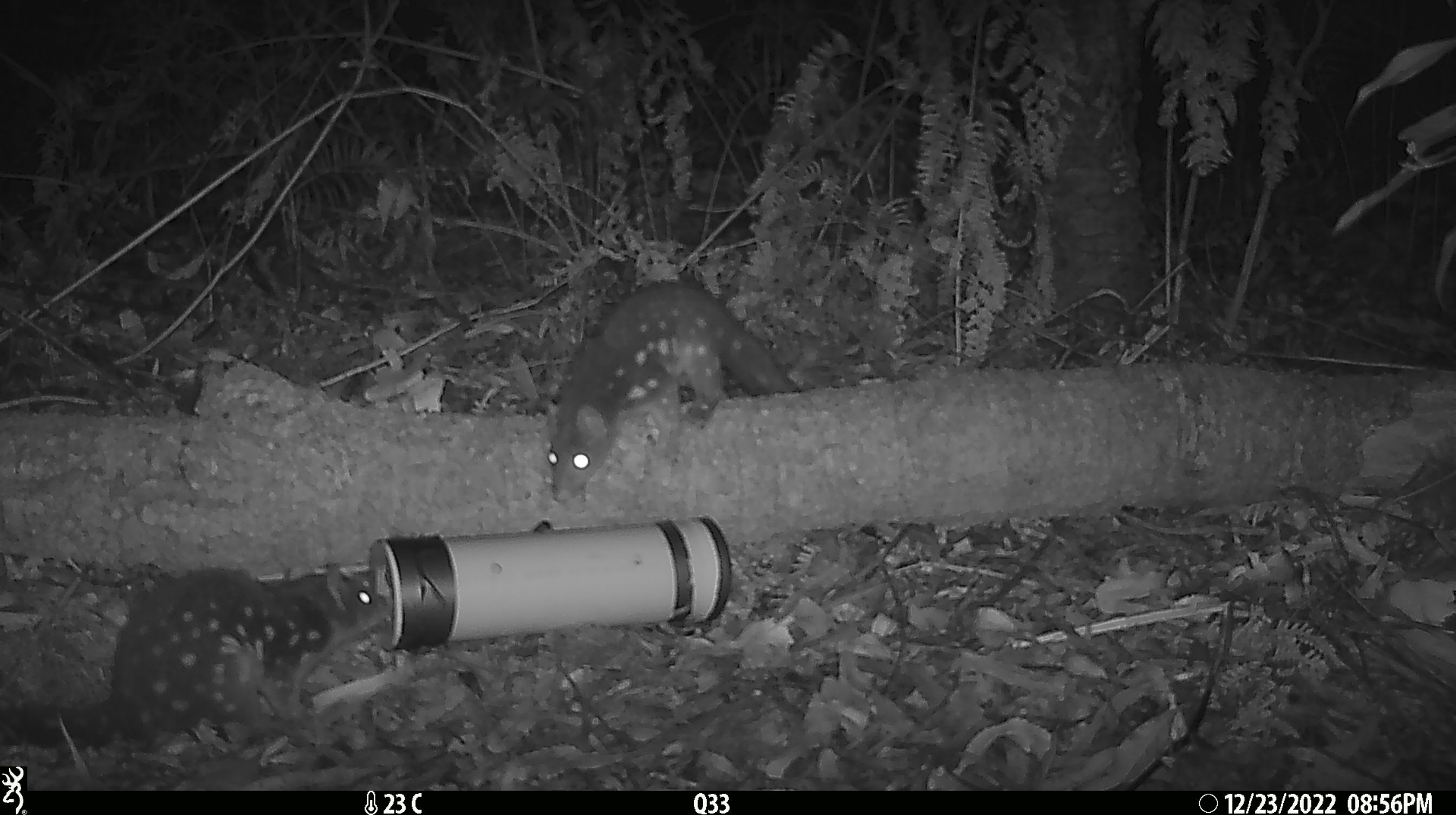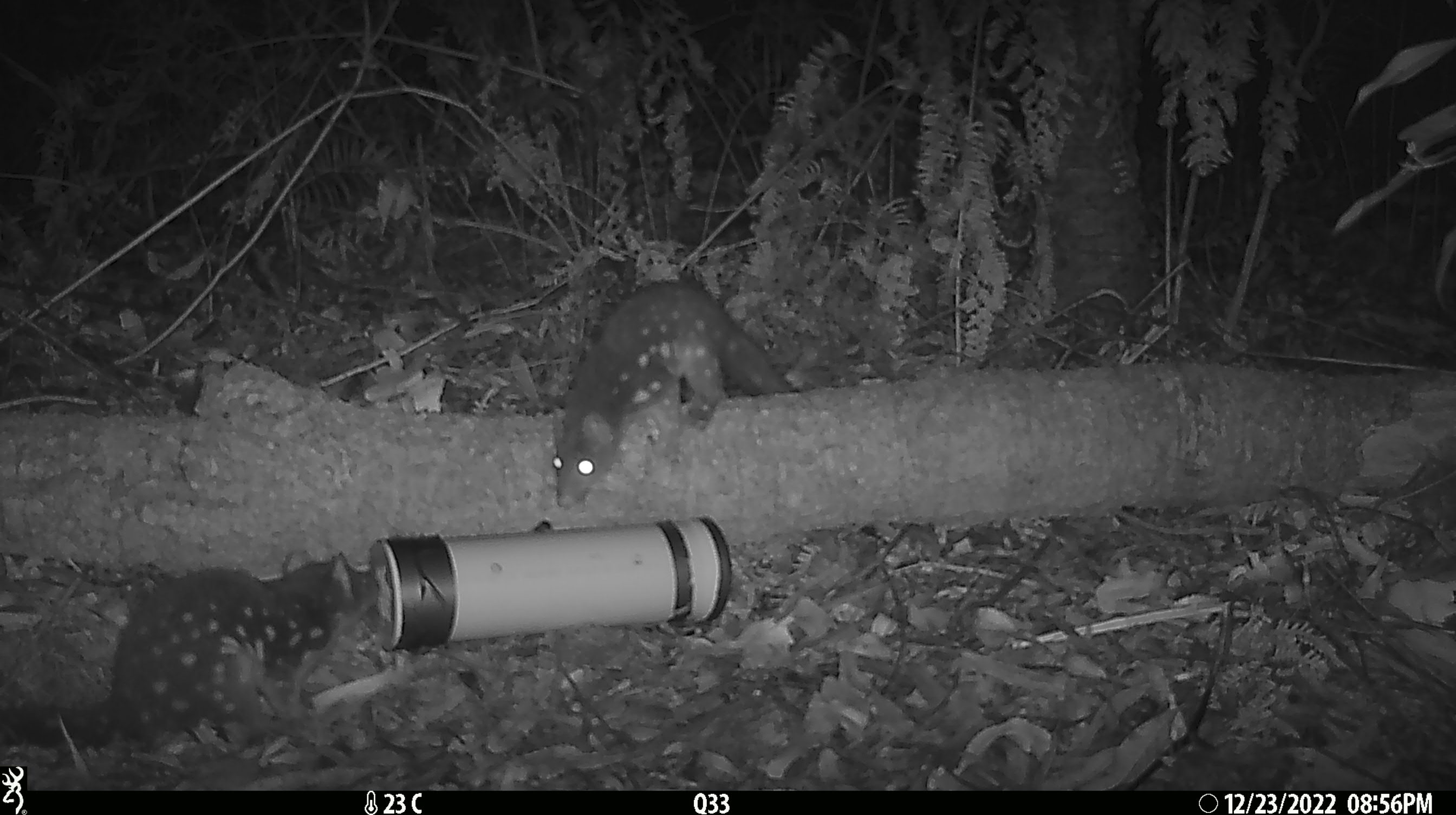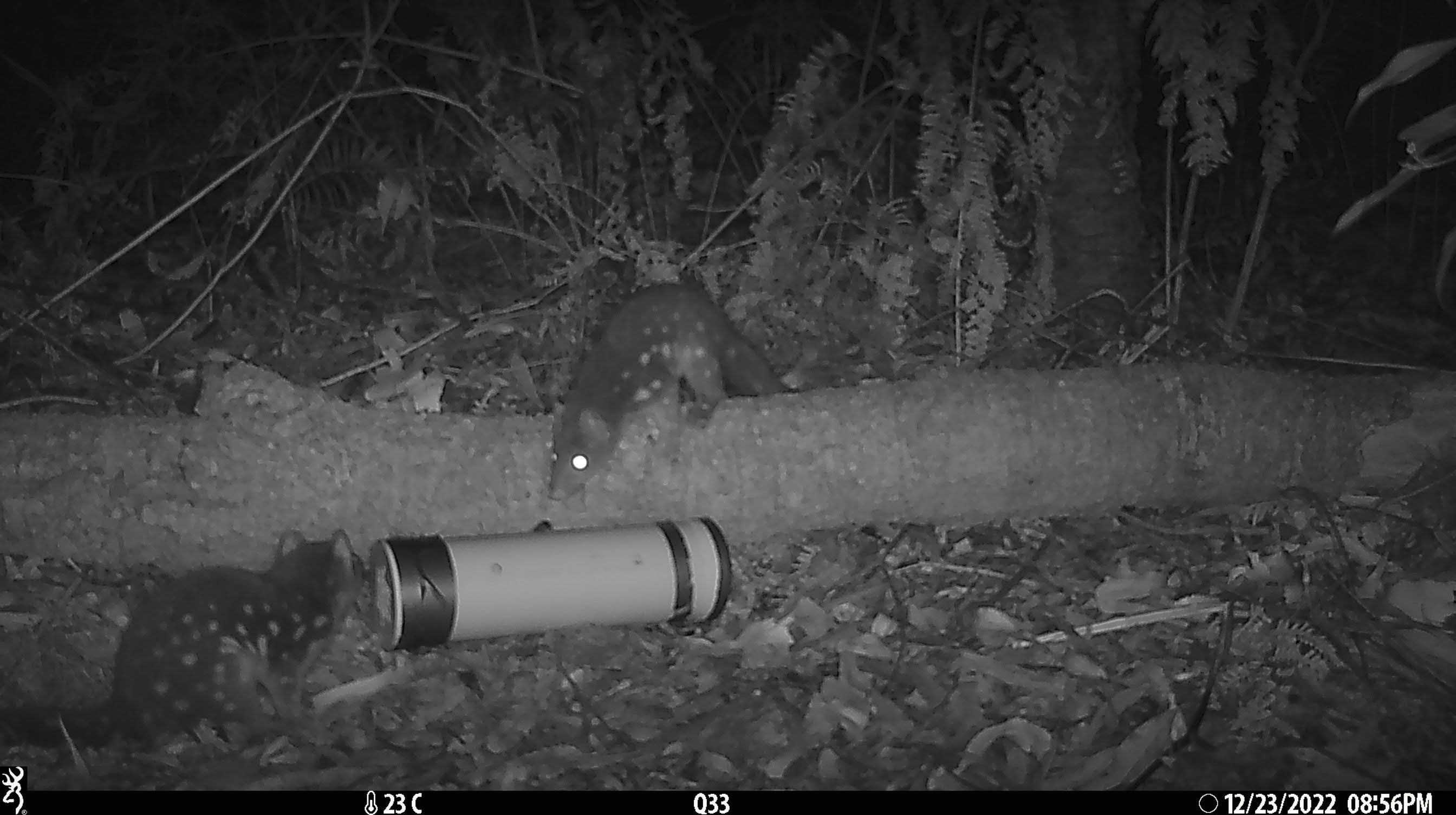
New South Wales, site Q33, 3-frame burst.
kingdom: Animalia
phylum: Chordata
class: Mammalia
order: Dasyuromorphia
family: Dasyuridae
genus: Dasyurus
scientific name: Dasyurus maculatus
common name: spotted-tailed quoll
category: quoll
Quoll (spotted-tailed quoll) (Dasyurus maculatus).